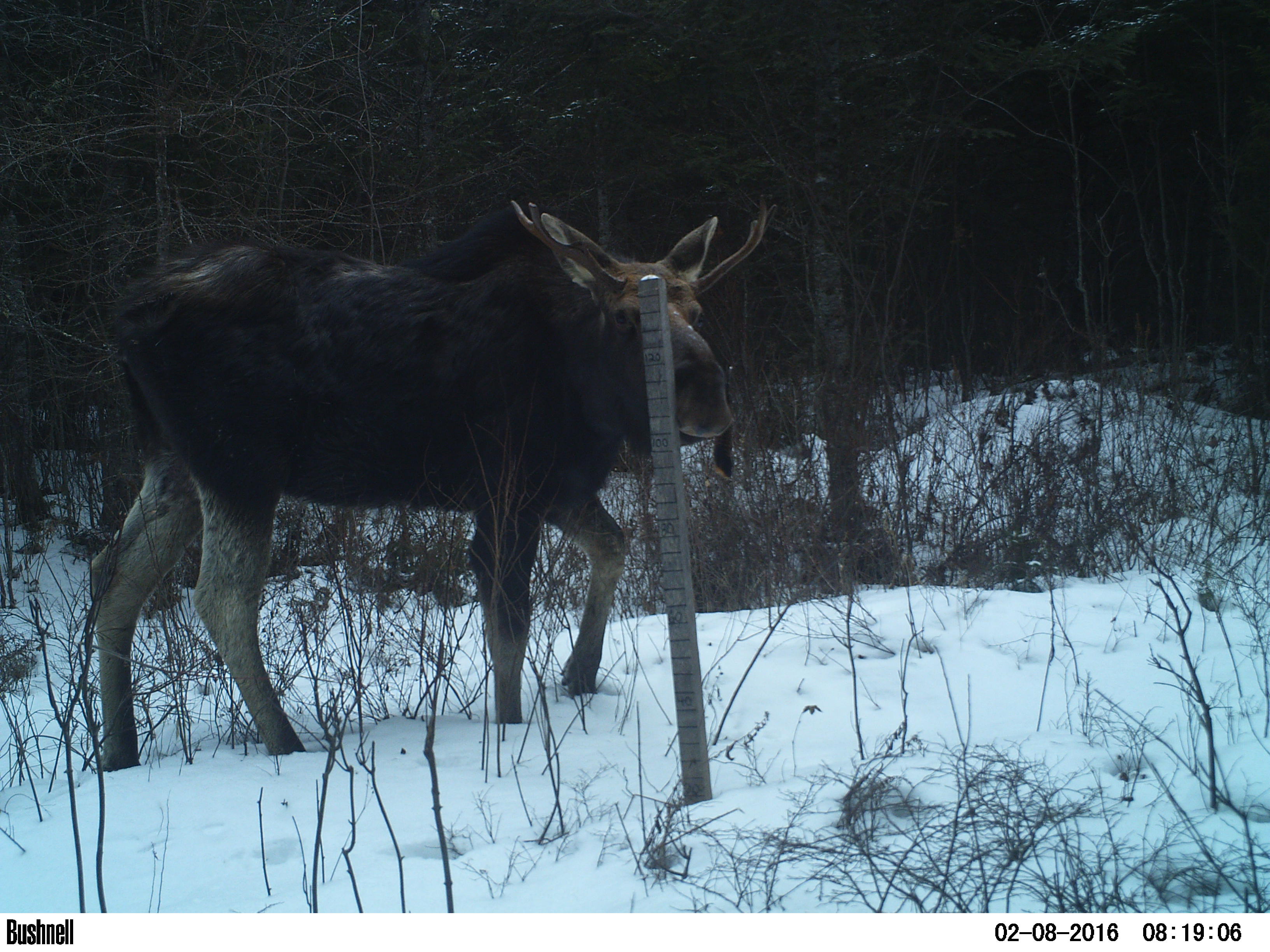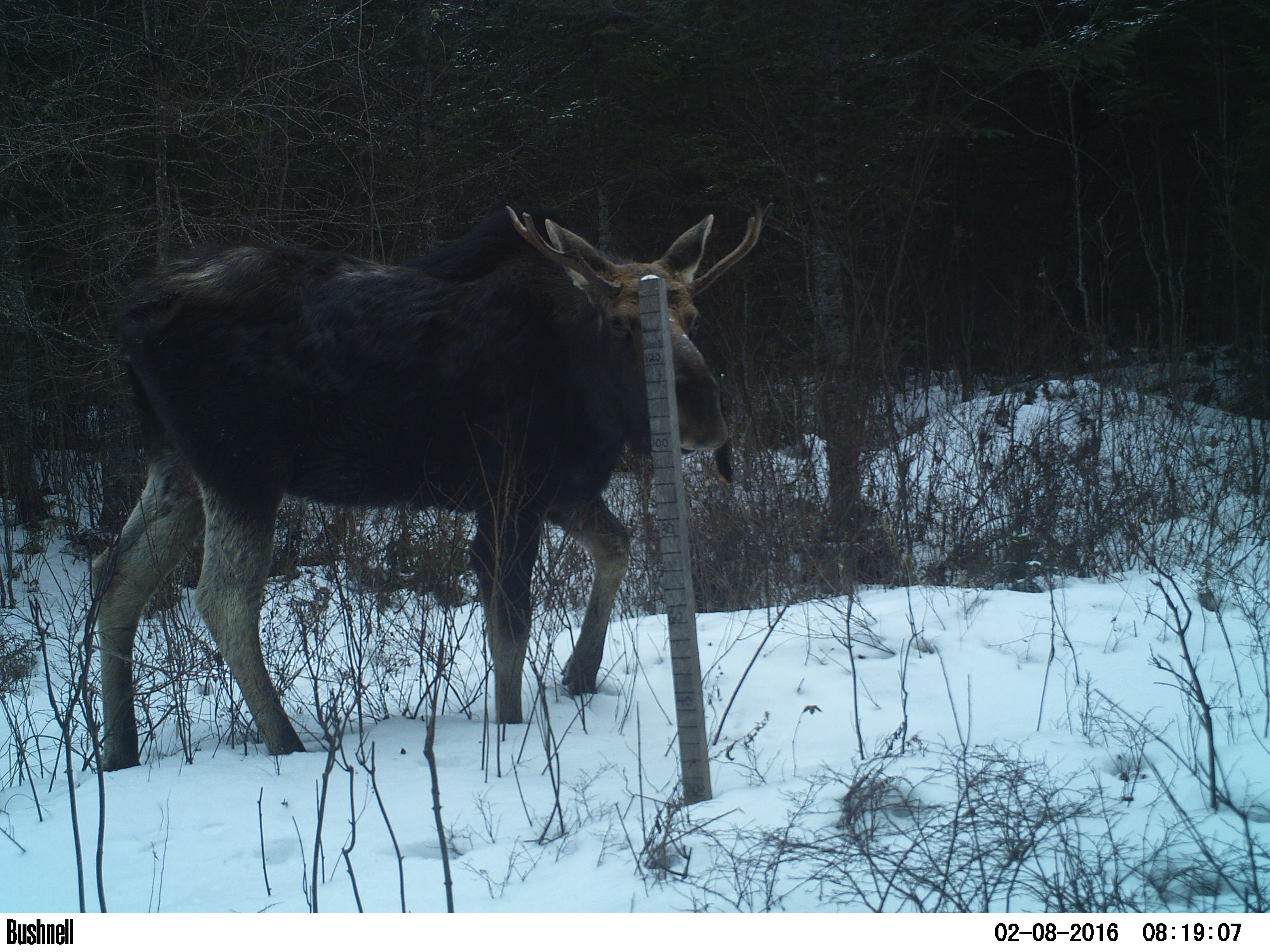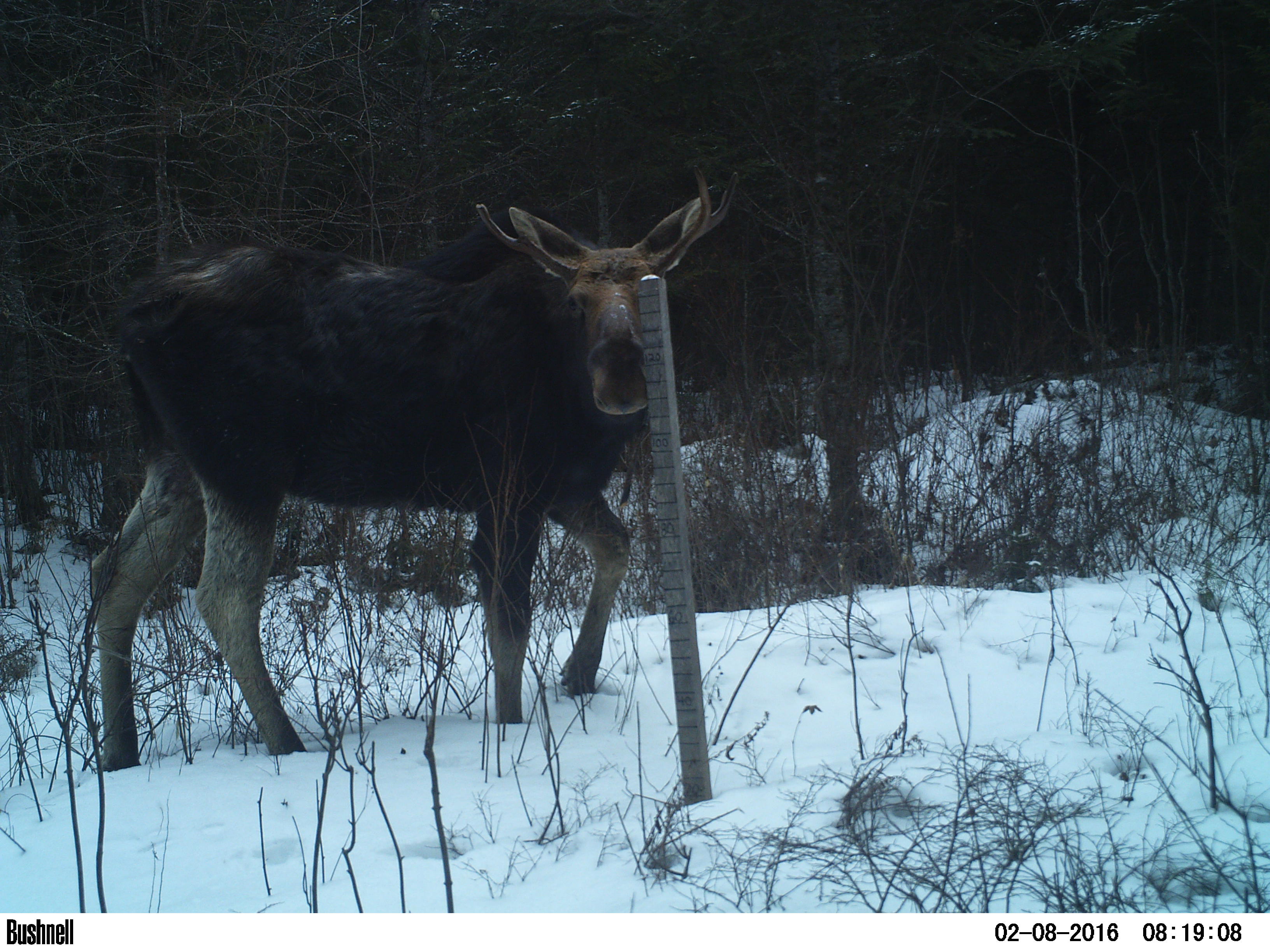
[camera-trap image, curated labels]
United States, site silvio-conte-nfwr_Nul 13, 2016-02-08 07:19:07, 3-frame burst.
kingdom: Animalia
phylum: Chordata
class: Mammalia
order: Artiodactyla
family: Cervidae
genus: Alces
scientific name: Alces alces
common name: moose